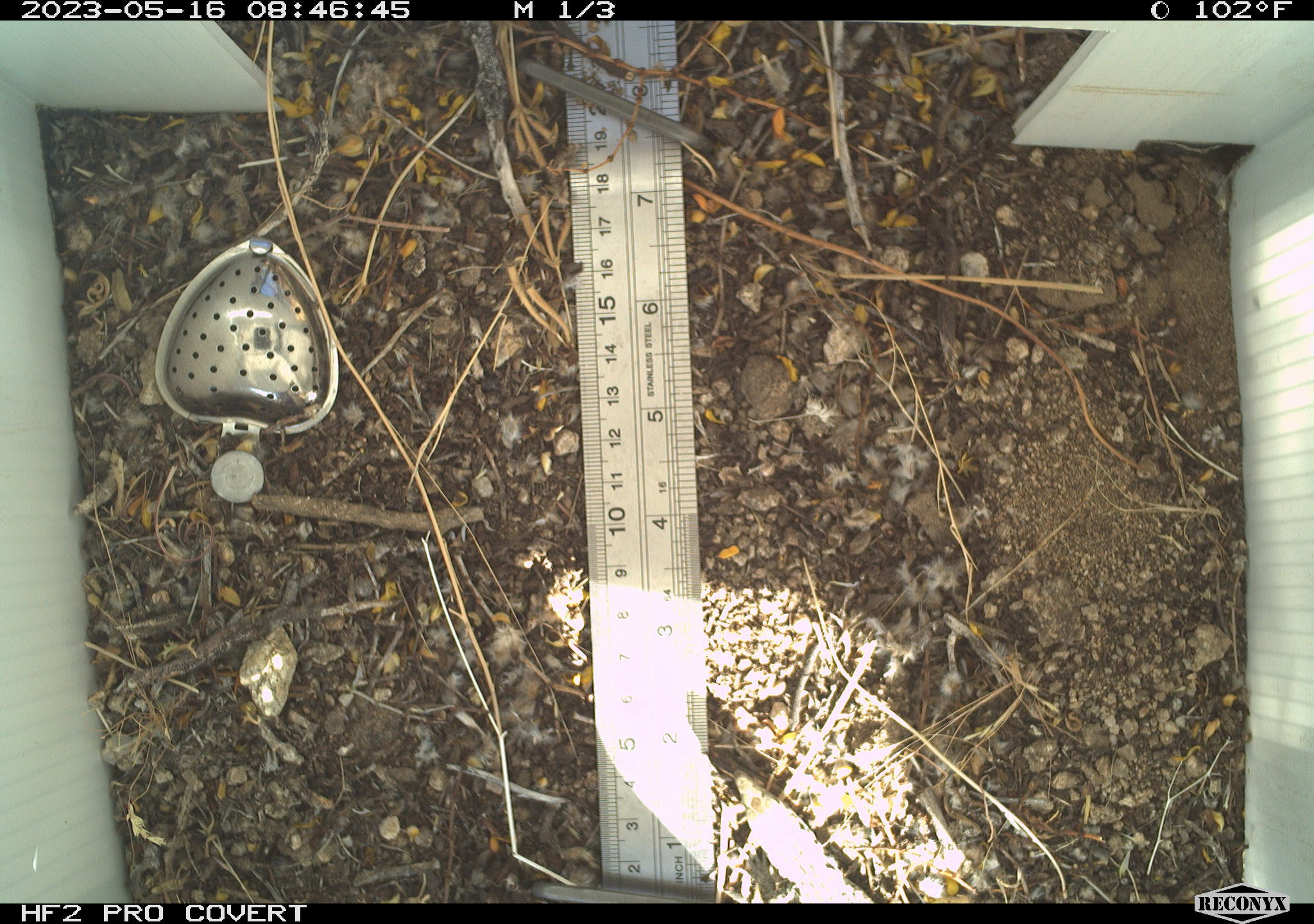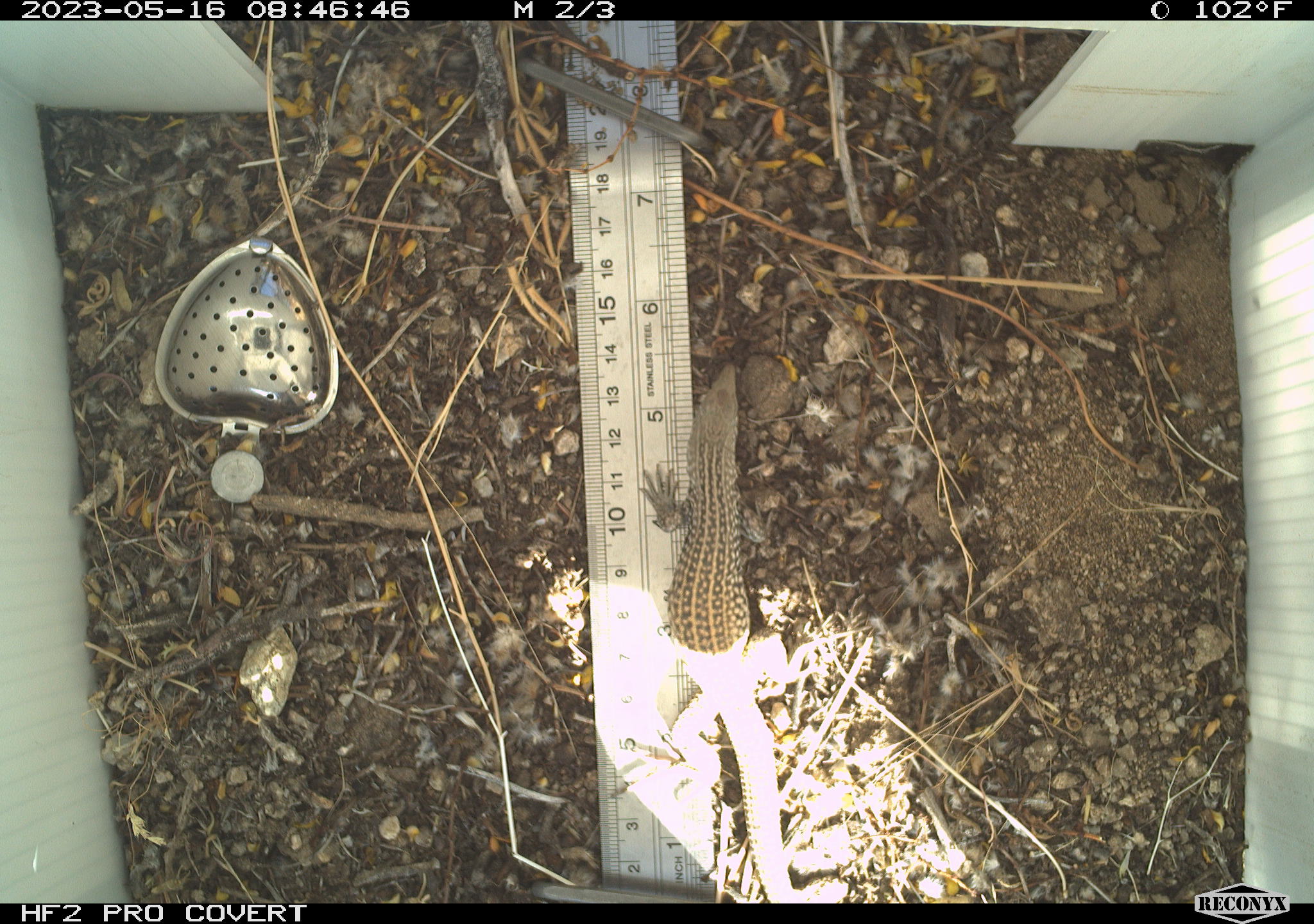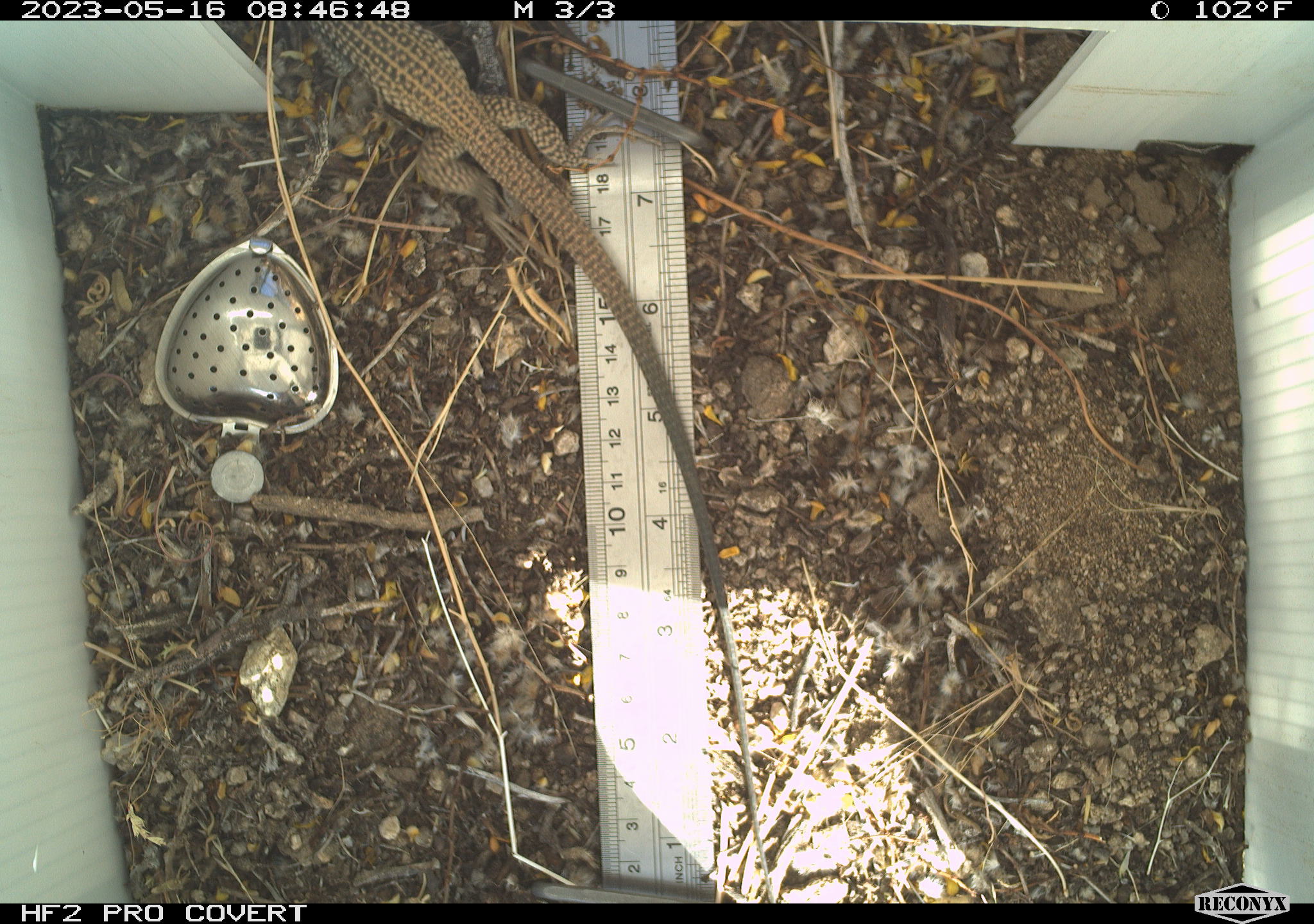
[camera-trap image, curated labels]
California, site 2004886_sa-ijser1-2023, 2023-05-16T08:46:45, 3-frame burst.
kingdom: Animalia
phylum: Chordata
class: Reptilia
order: Squamata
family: Teiidae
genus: Aspidoscelis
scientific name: Aspidoscelis tigris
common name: western whiptail